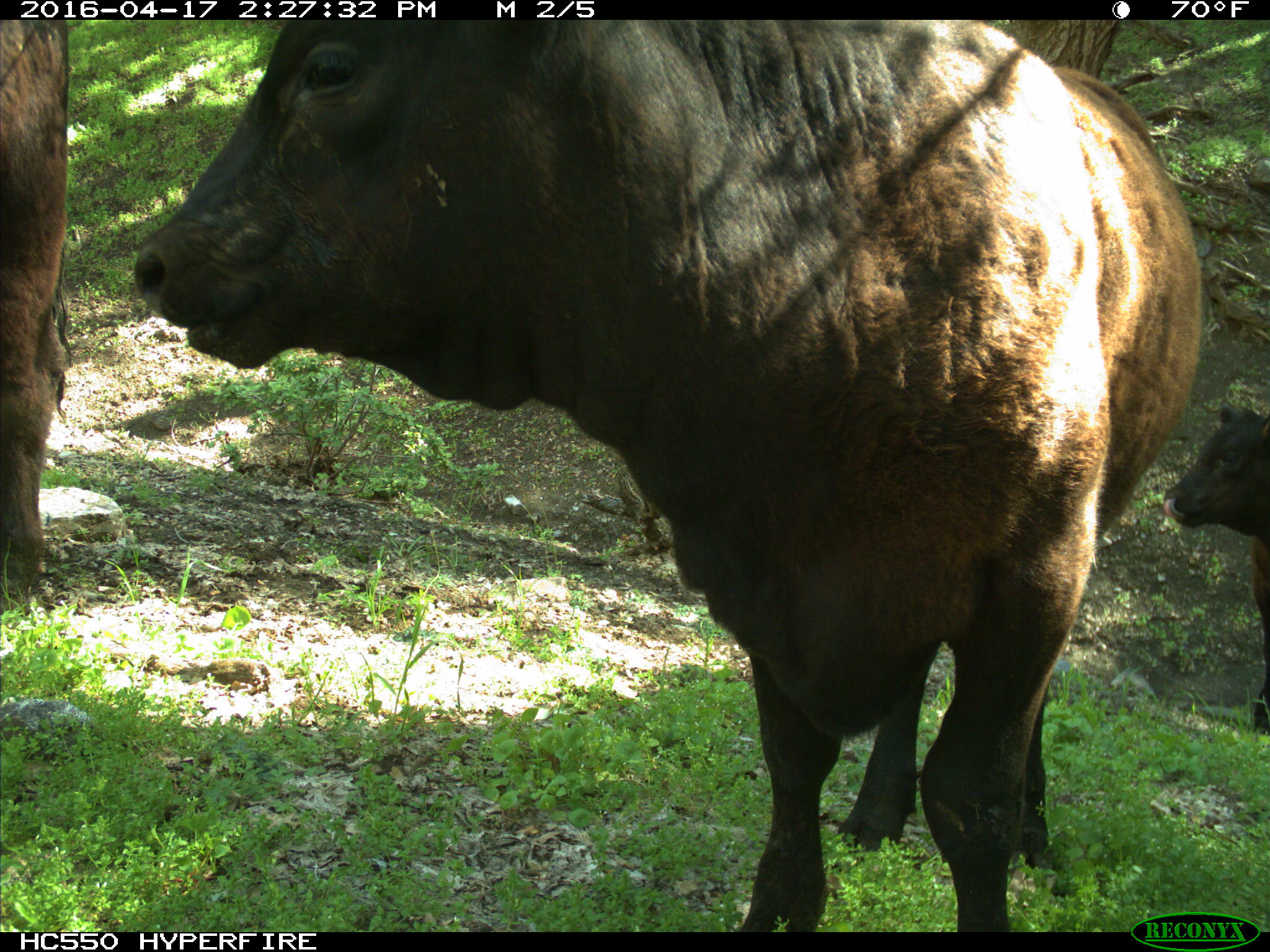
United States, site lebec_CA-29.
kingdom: Animalia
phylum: Chordata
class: Mammalia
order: Artiodactyla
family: Bovidae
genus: Bos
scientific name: Bos taurus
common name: domestic cow